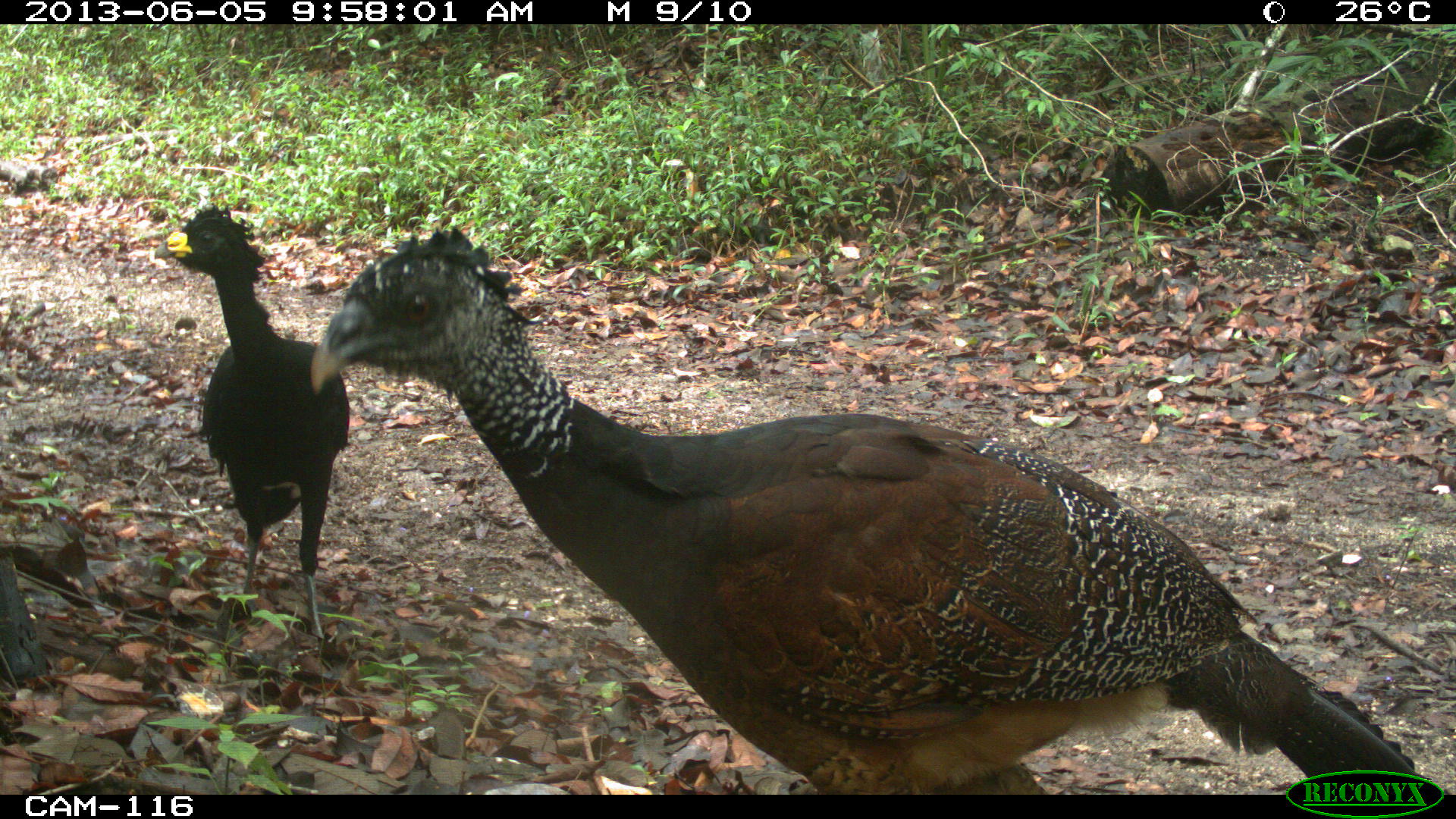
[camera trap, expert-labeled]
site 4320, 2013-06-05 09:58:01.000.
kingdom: Animalia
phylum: Chordata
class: Aves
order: Galliformes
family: Cracidae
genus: Crax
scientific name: Crax rubra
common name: great curassow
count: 3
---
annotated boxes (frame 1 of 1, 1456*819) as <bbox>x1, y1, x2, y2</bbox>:
crax rubra: <bbox>309, 224, 1431, 794</bbox>; <bbox>150, 202, 350, 641</bbox>